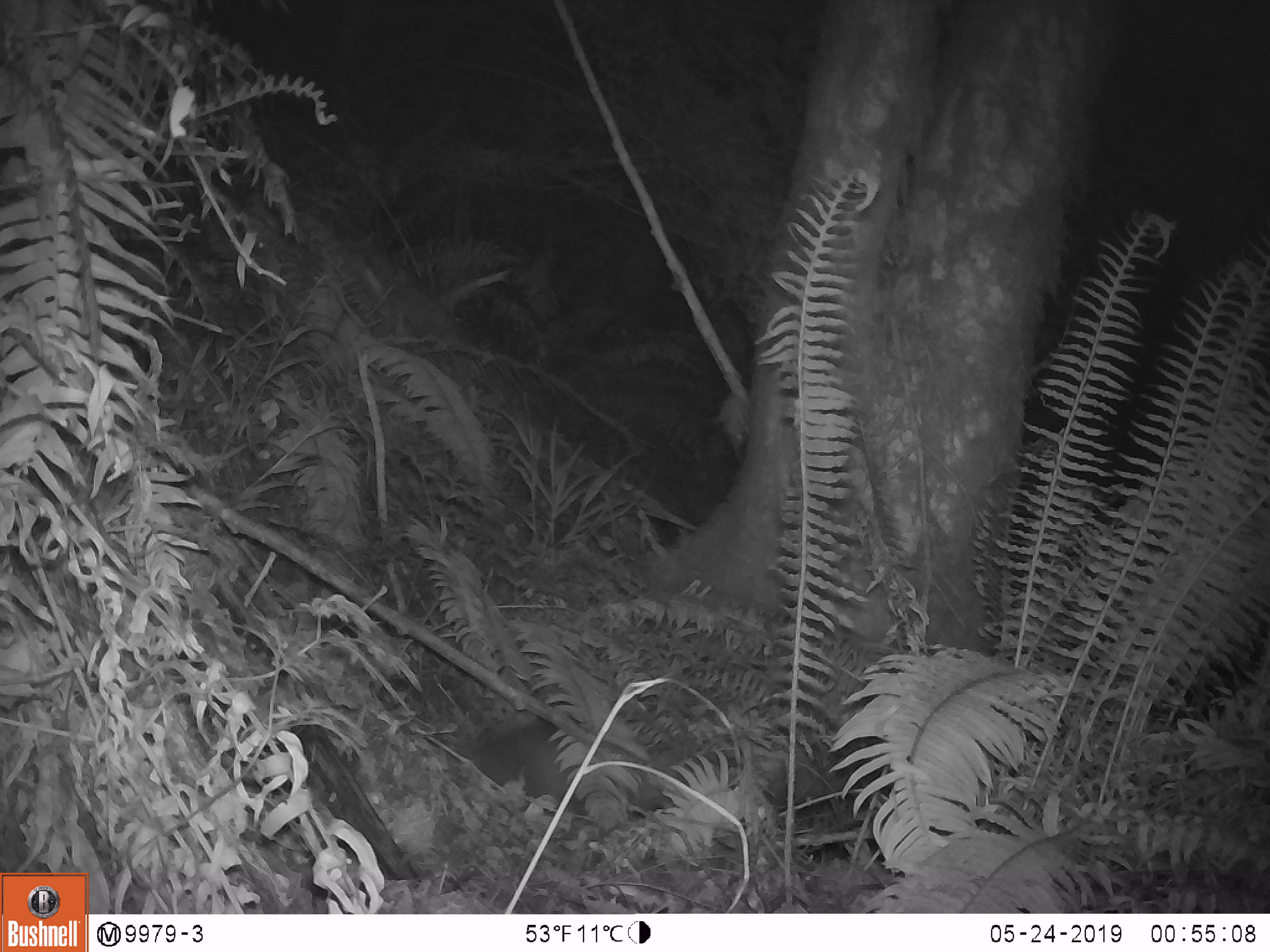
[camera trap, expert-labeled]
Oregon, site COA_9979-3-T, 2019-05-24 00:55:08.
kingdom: Animalia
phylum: Chordata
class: Mammalia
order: Rodentia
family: Aplodontiidae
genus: Aplodontia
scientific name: Aplodontia rufa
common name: mountain beaver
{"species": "mountain beaver (Aplodontia rufa)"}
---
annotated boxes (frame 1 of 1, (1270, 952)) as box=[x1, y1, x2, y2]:
mountain beaver: box=[468, 728, 680, 817]